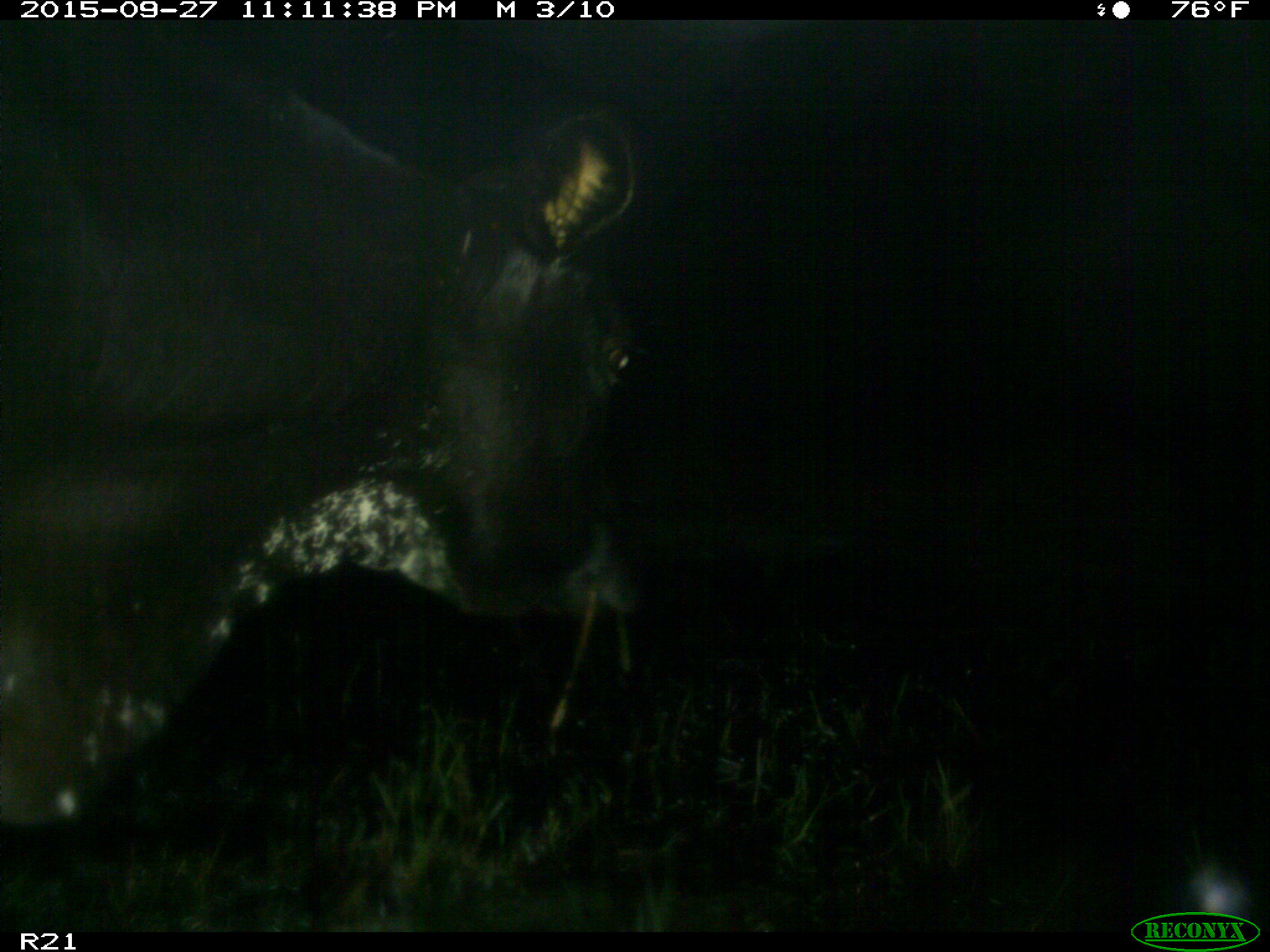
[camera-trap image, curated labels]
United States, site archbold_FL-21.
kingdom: Animalia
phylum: Chordata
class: Mammalia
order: Artiodactyla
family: Bovidae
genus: Bos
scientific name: Bos taurus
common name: domestic cow